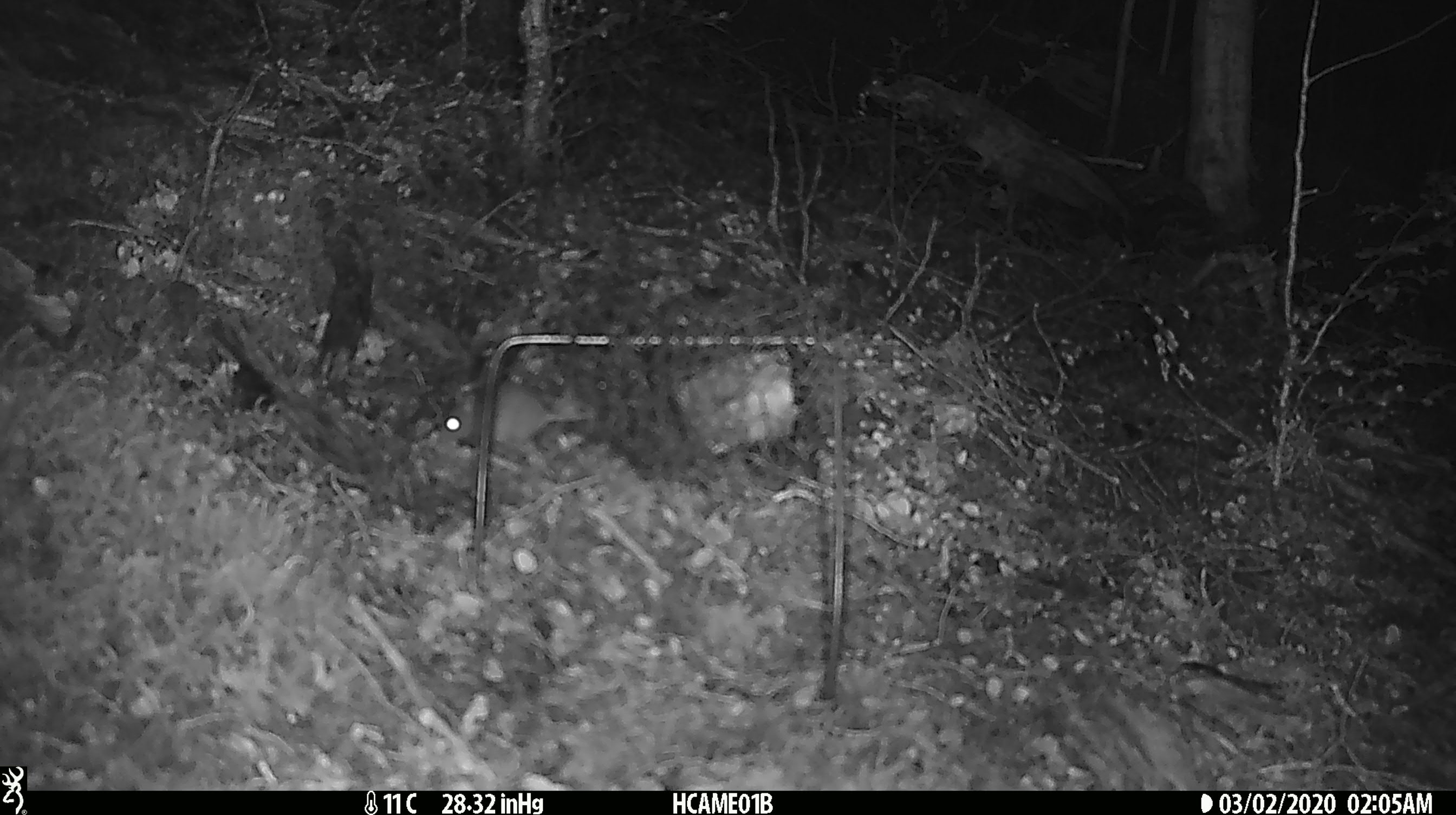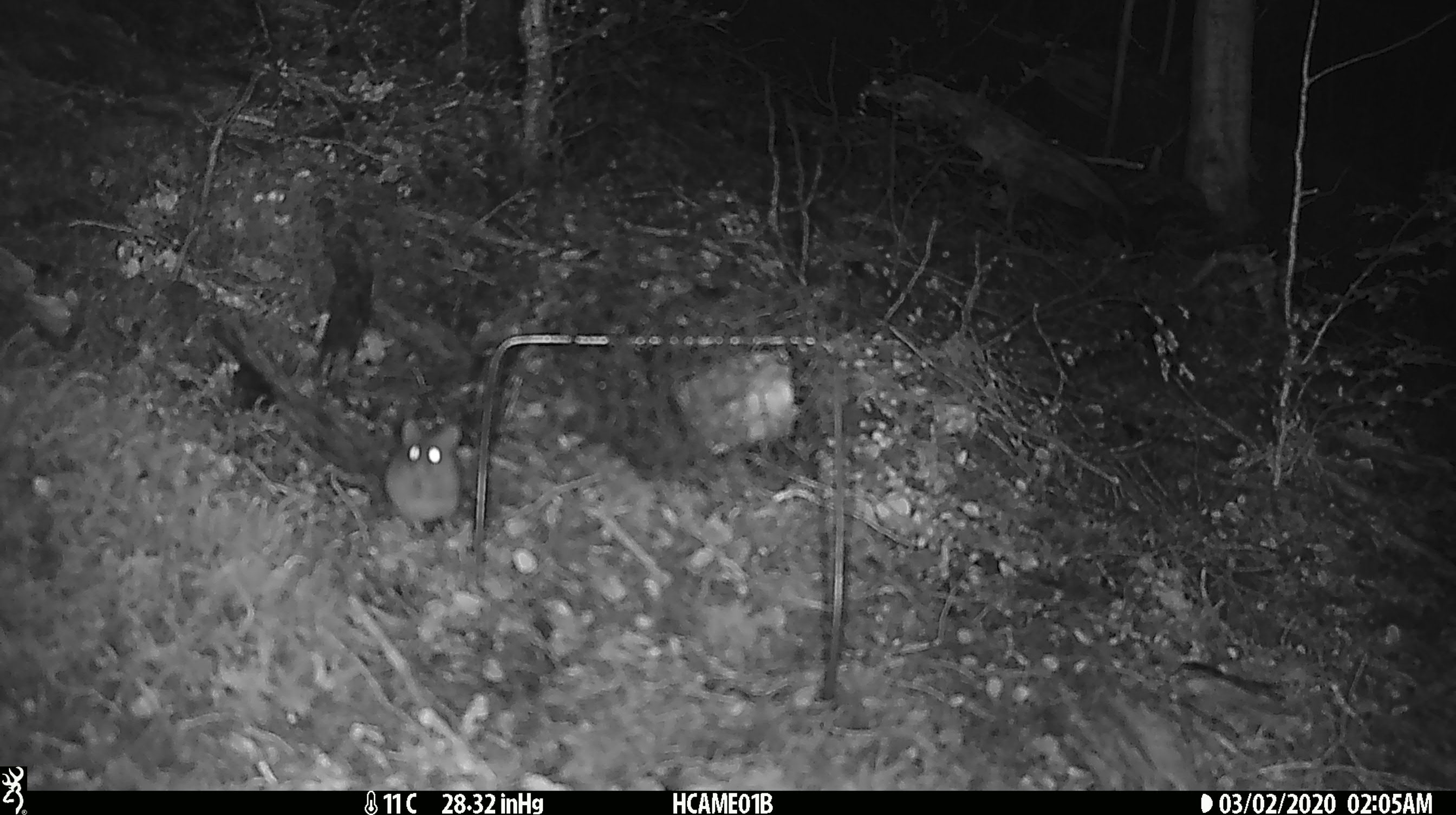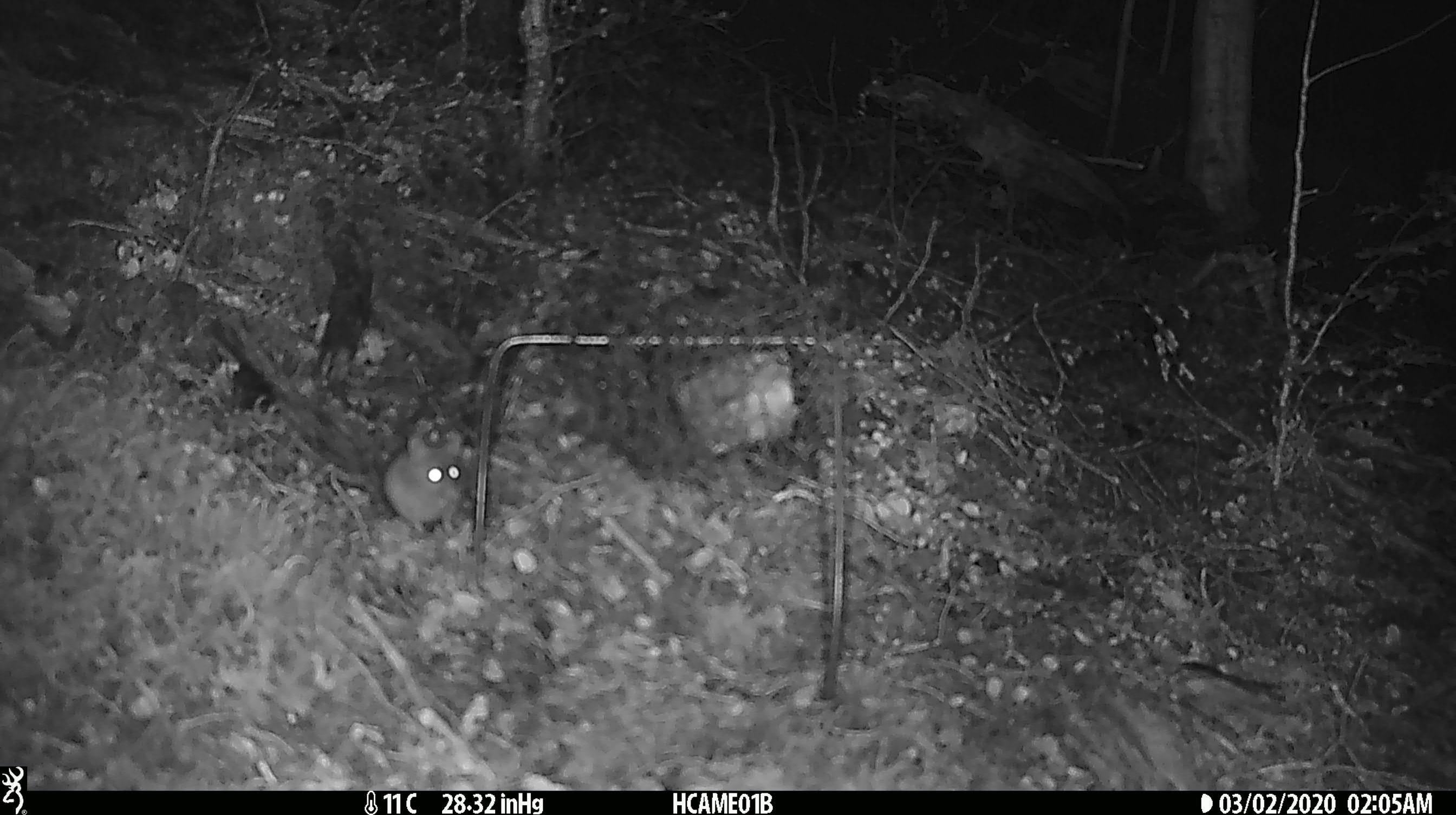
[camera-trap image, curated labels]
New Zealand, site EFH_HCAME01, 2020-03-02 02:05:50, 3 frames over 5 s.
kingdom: Animalia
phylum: Chordata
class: Mammalia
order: Rodentia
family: Muridae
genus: Mus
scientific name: Mus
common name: mouse